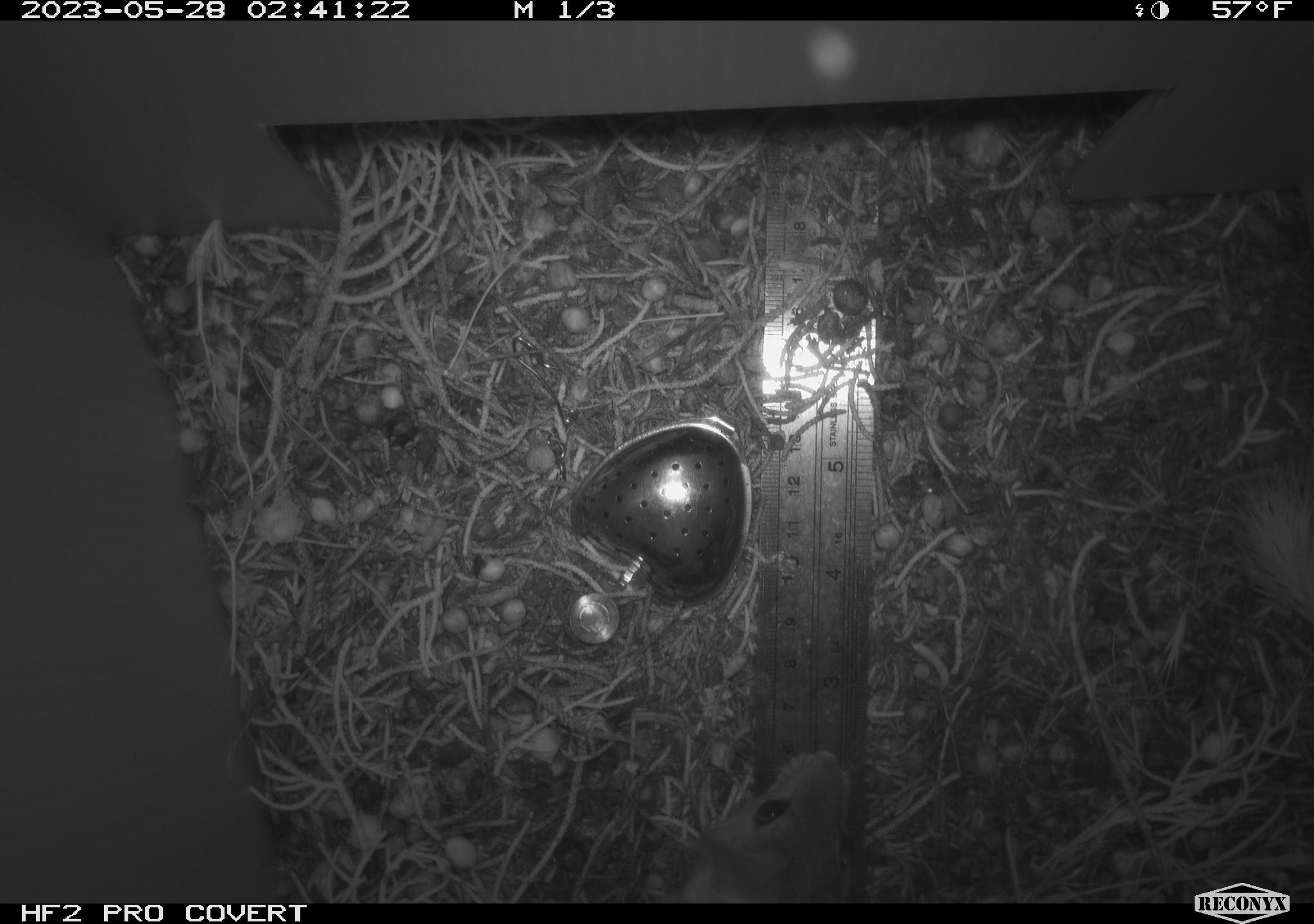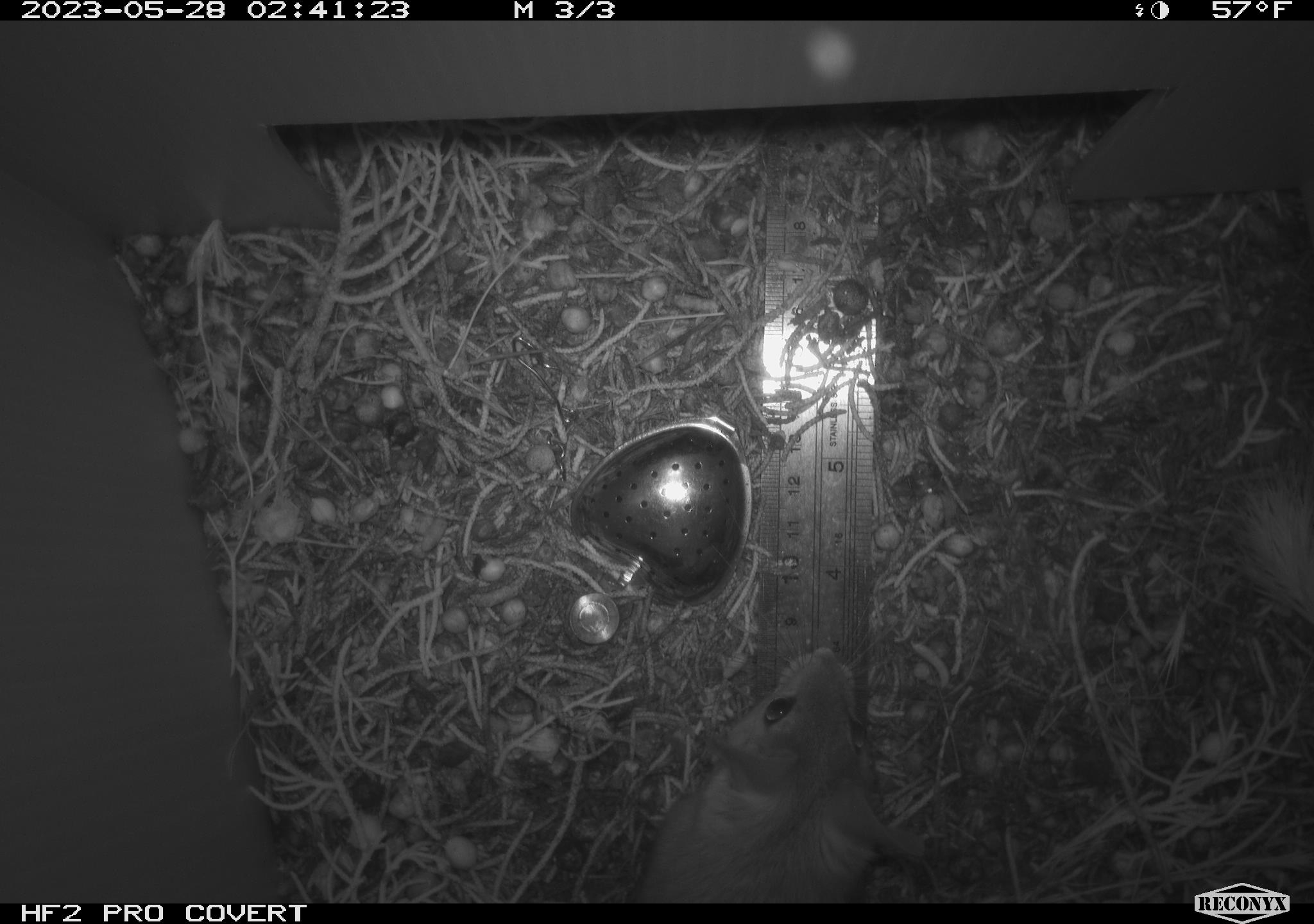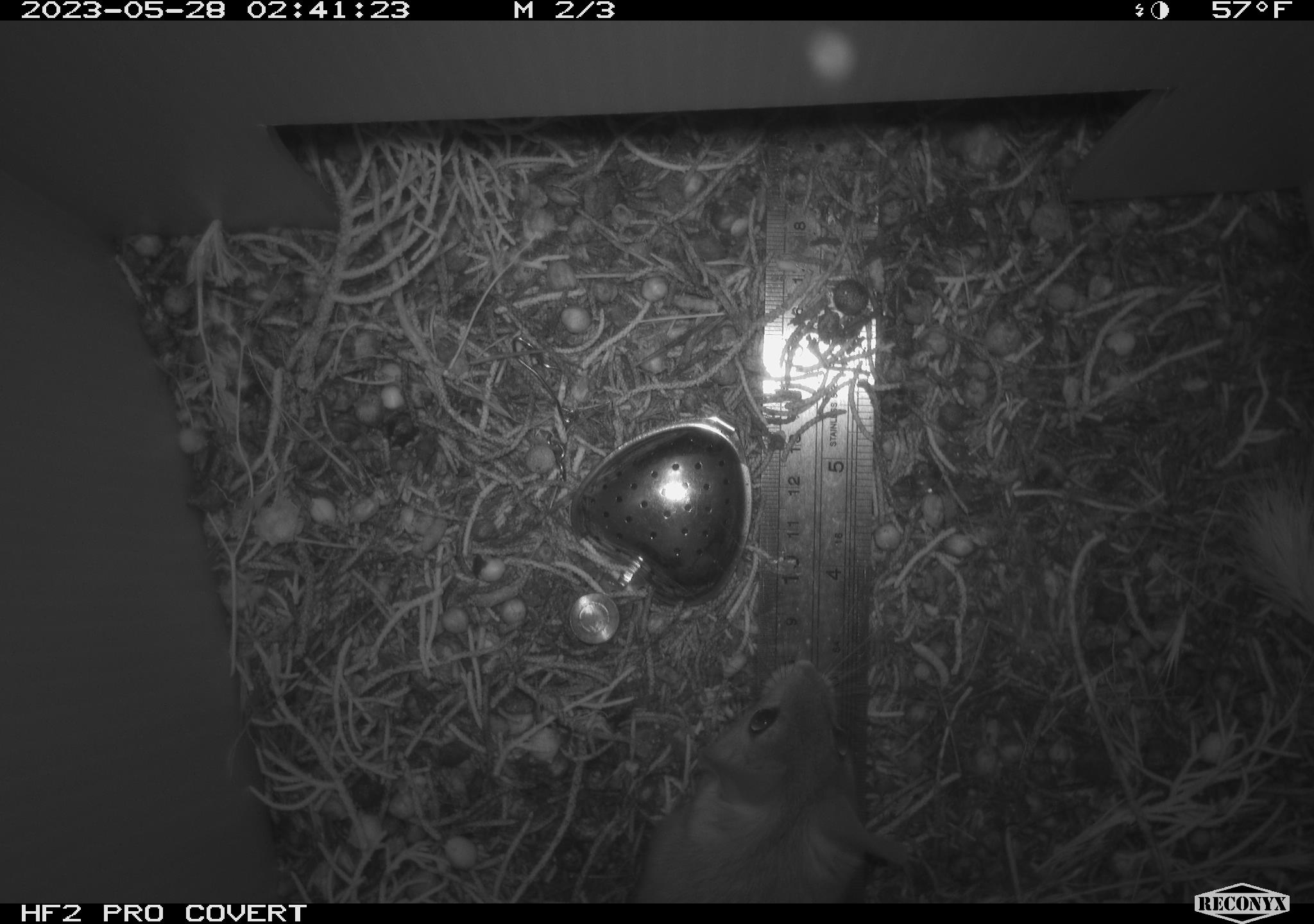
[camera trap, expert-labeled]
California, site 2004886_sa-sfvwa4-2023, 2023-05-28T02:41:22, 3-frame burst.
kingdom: Animalia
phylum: Chordata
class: Mammalia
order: Rodentia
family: Cricetidae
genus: Neotoma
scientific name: Neotoma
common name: pack rat or woodrat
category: neotoma species